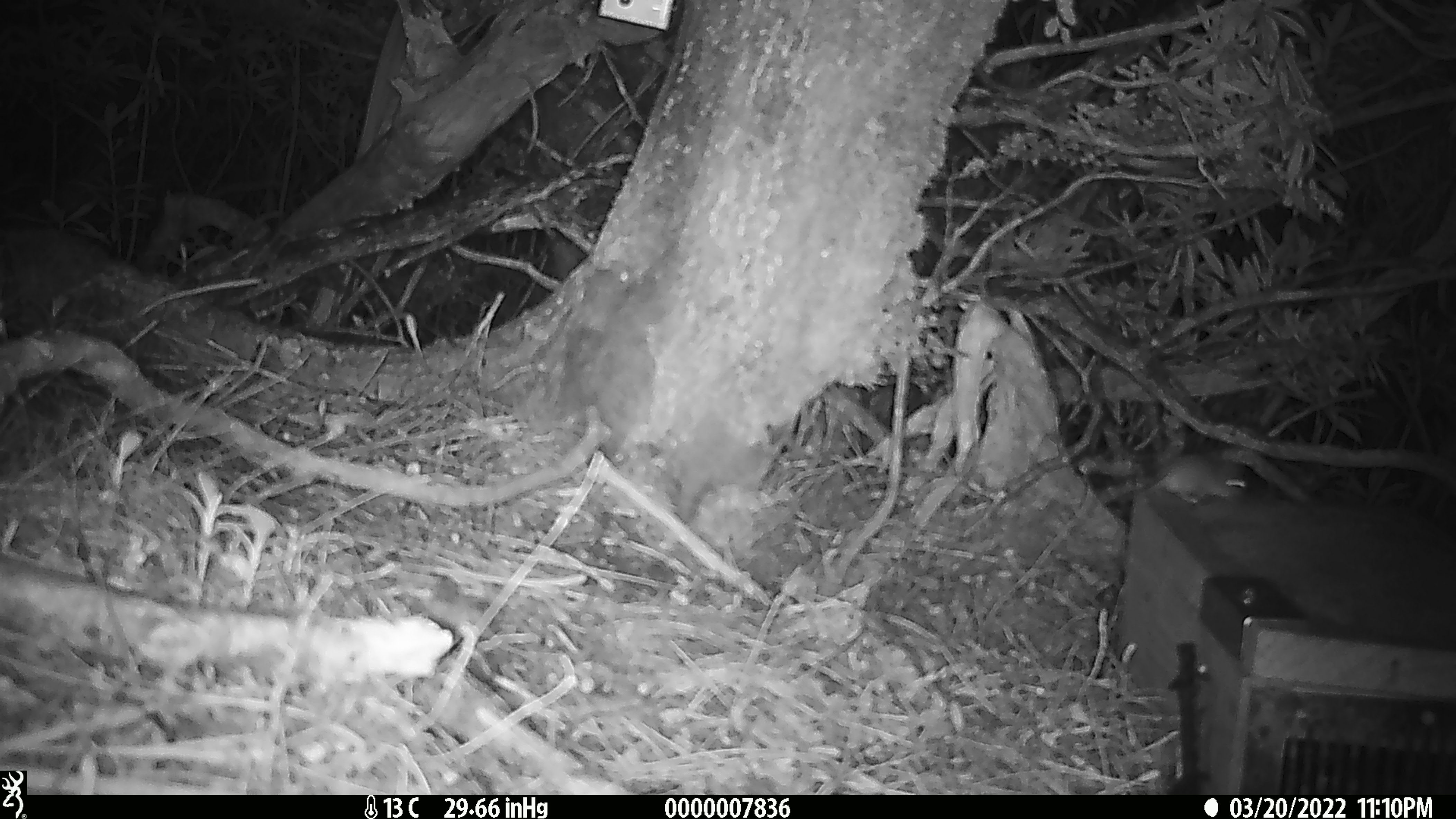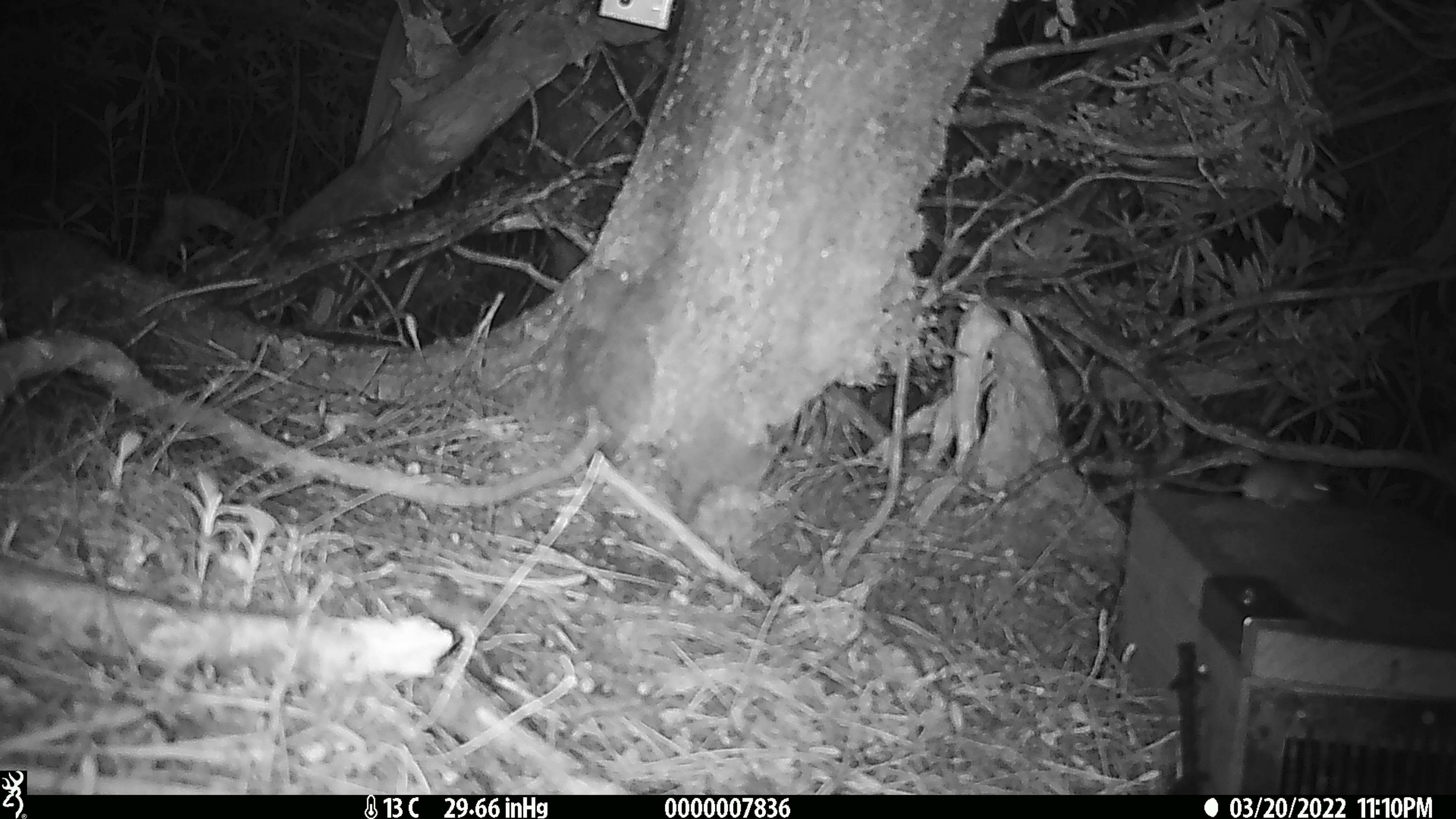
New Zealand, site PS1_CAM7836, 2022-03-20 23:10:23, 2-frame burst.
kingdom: Animalia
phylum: Chordata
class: Mammalia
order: Rodentia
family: Muridae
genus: Mus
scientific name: Mus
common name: mouse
Mouse (Mus).